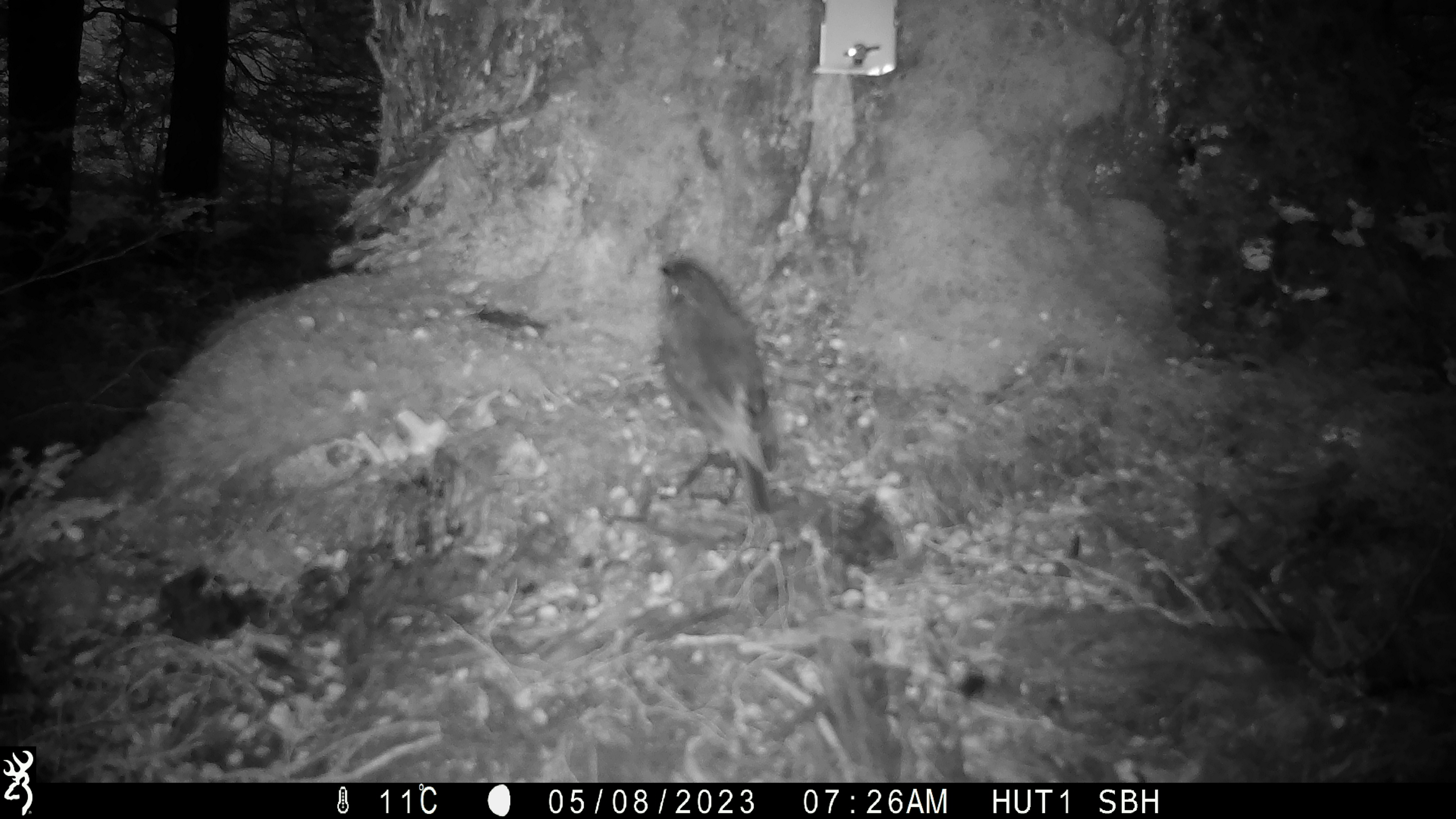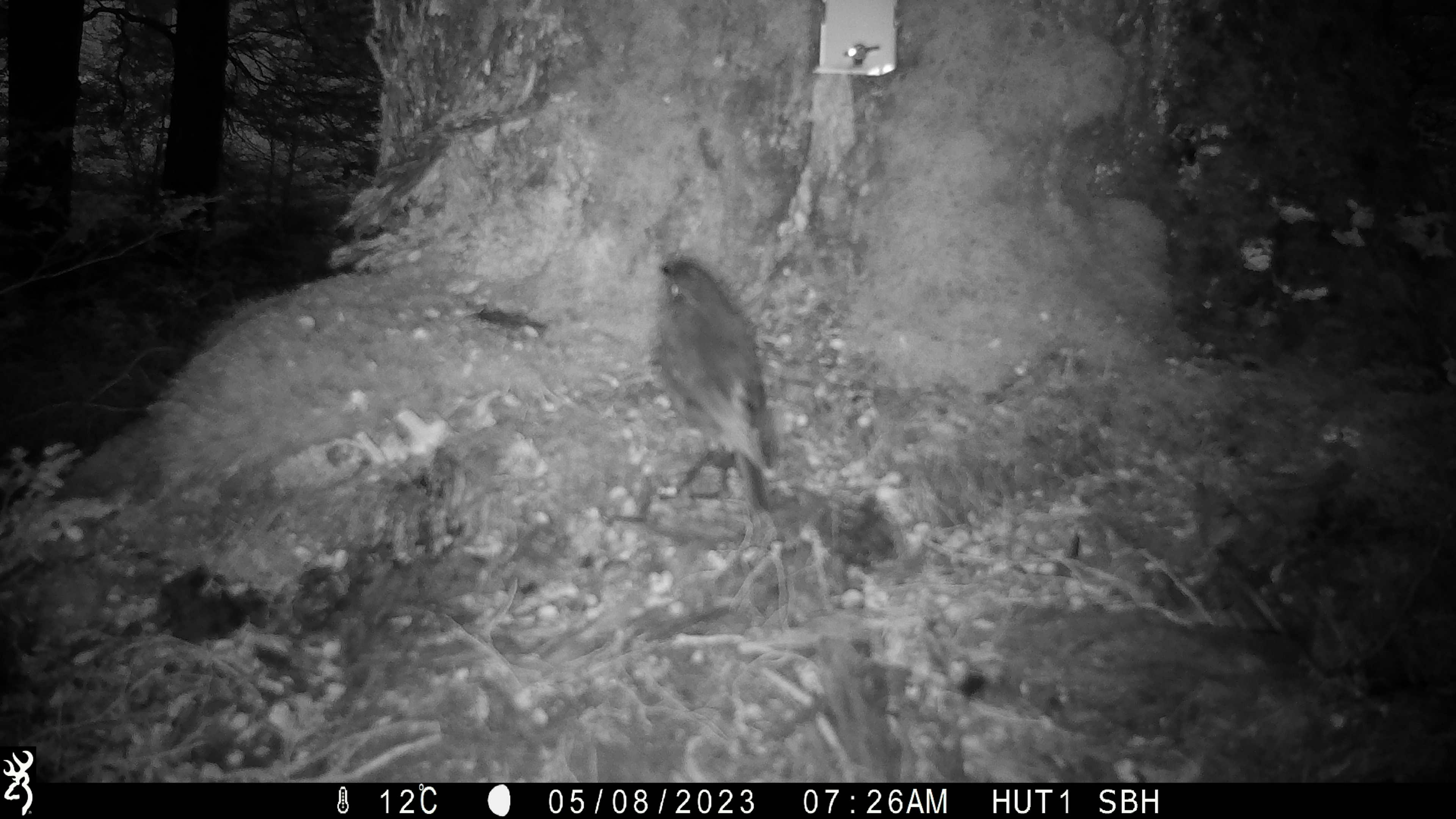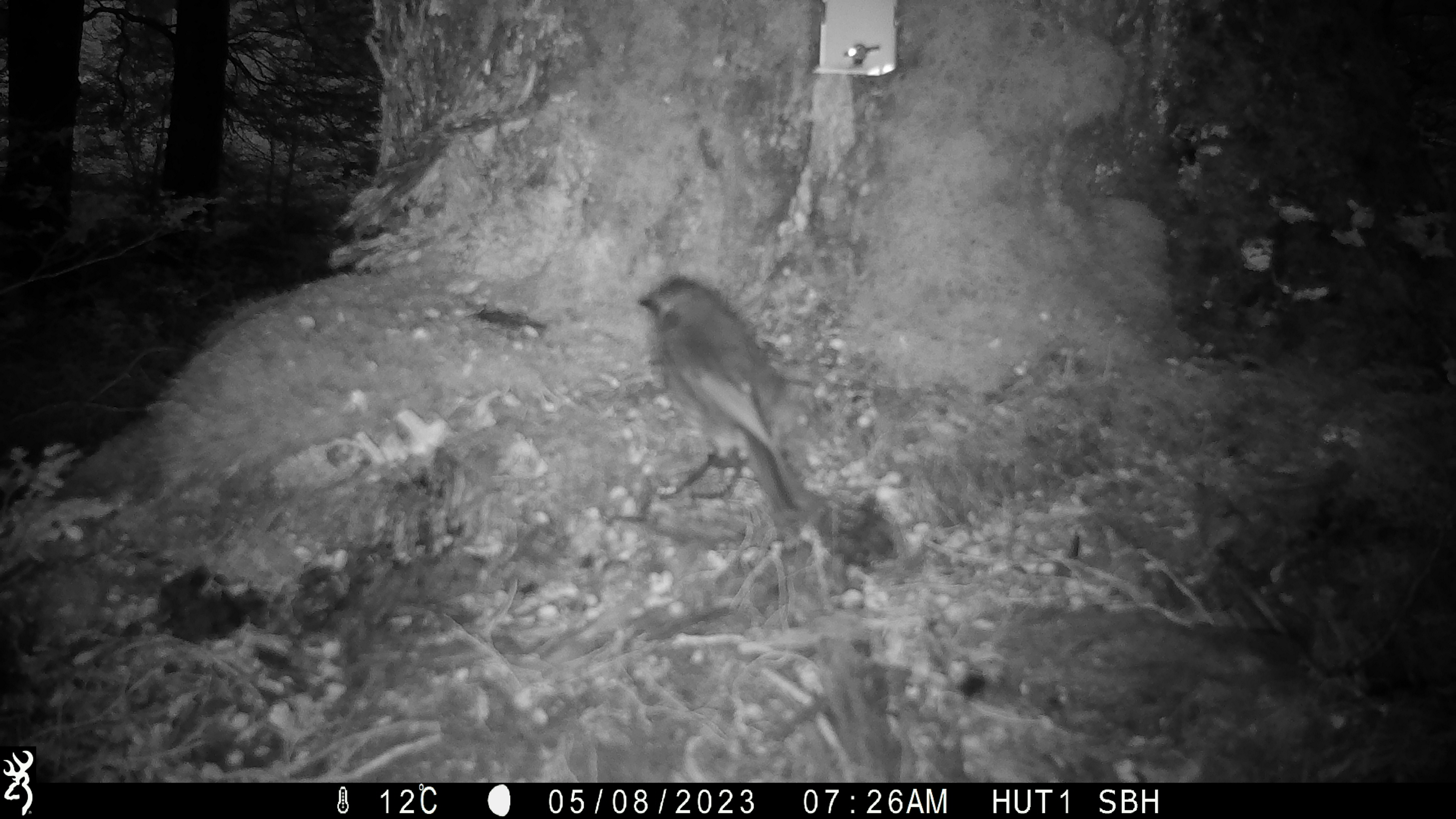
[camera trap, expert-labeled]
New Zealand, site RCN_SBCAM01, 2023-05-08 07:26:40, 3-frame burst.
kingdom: Animalia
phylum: Chordata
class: Aves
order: Passeriformes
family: Petroicidae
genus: Petroica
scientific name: Petroica australis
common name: new zealand robin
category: robin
Robin (new zealand robin) (Petroica australis).